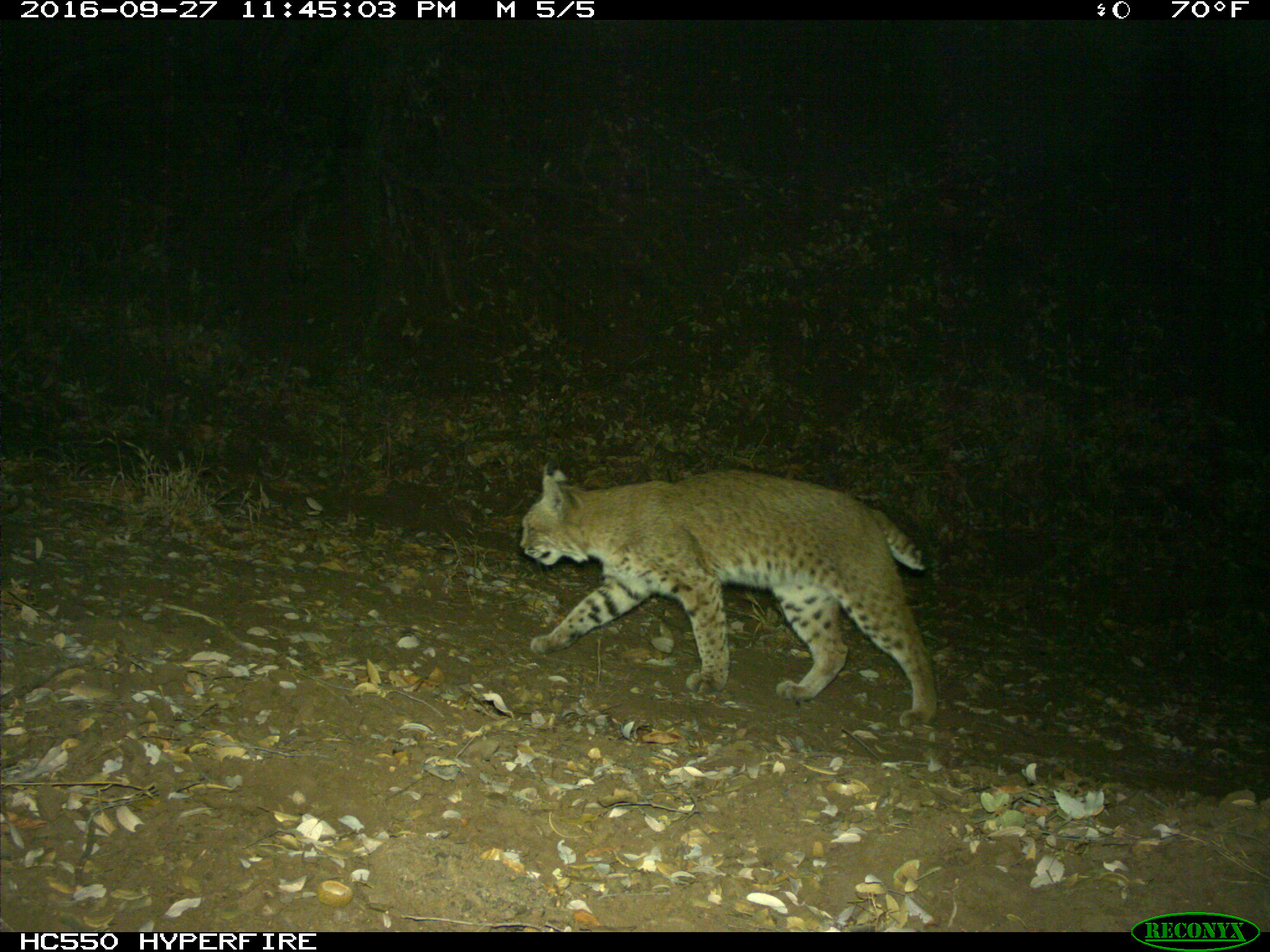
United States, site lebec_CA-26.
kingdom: Animalia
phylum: Chordata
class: Mammalia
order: Carnivora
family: Felidae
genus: Lynx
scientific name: Lynx rufus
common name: bobcat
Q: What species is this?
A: Lynx rufus (bobcat).